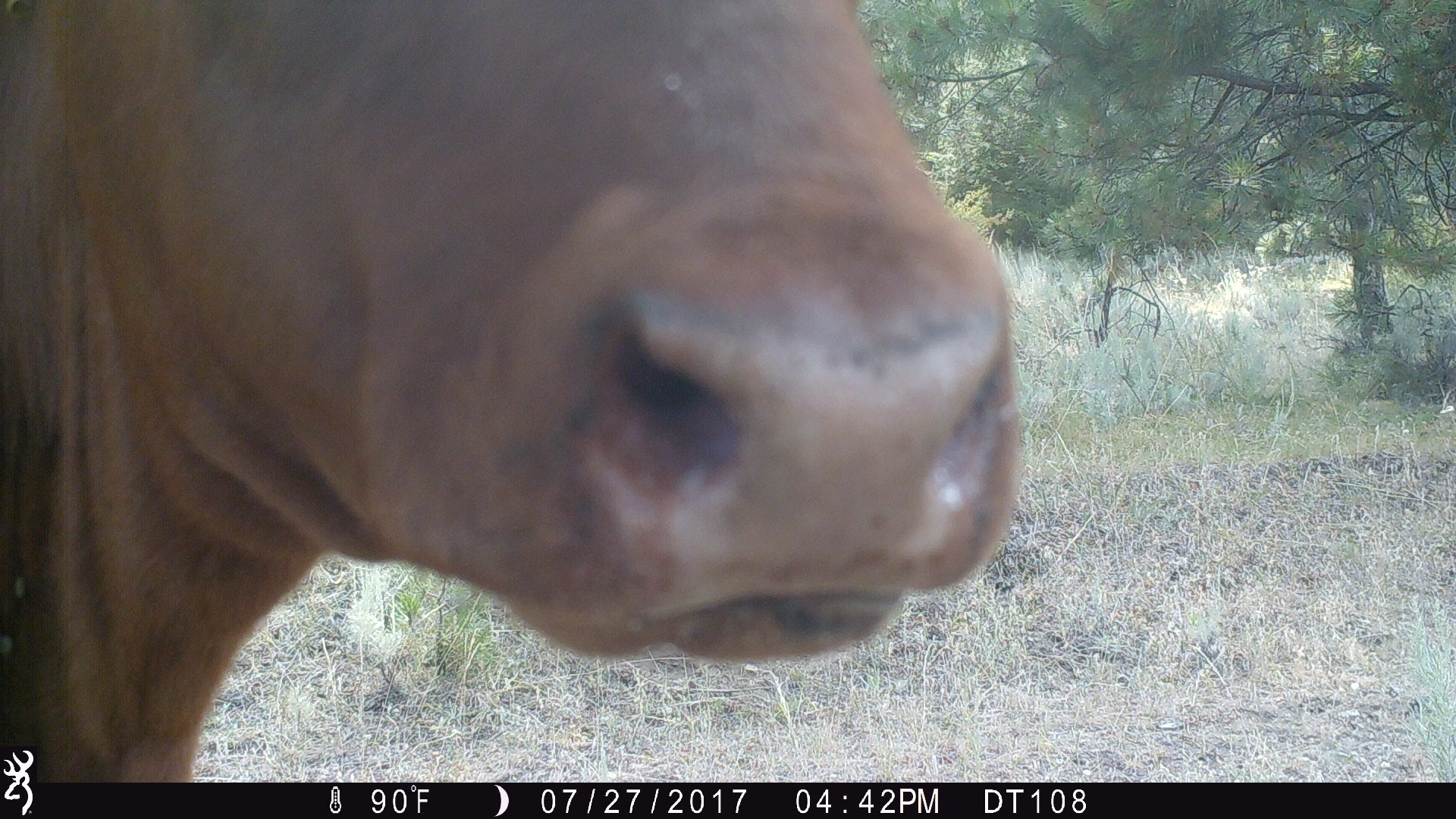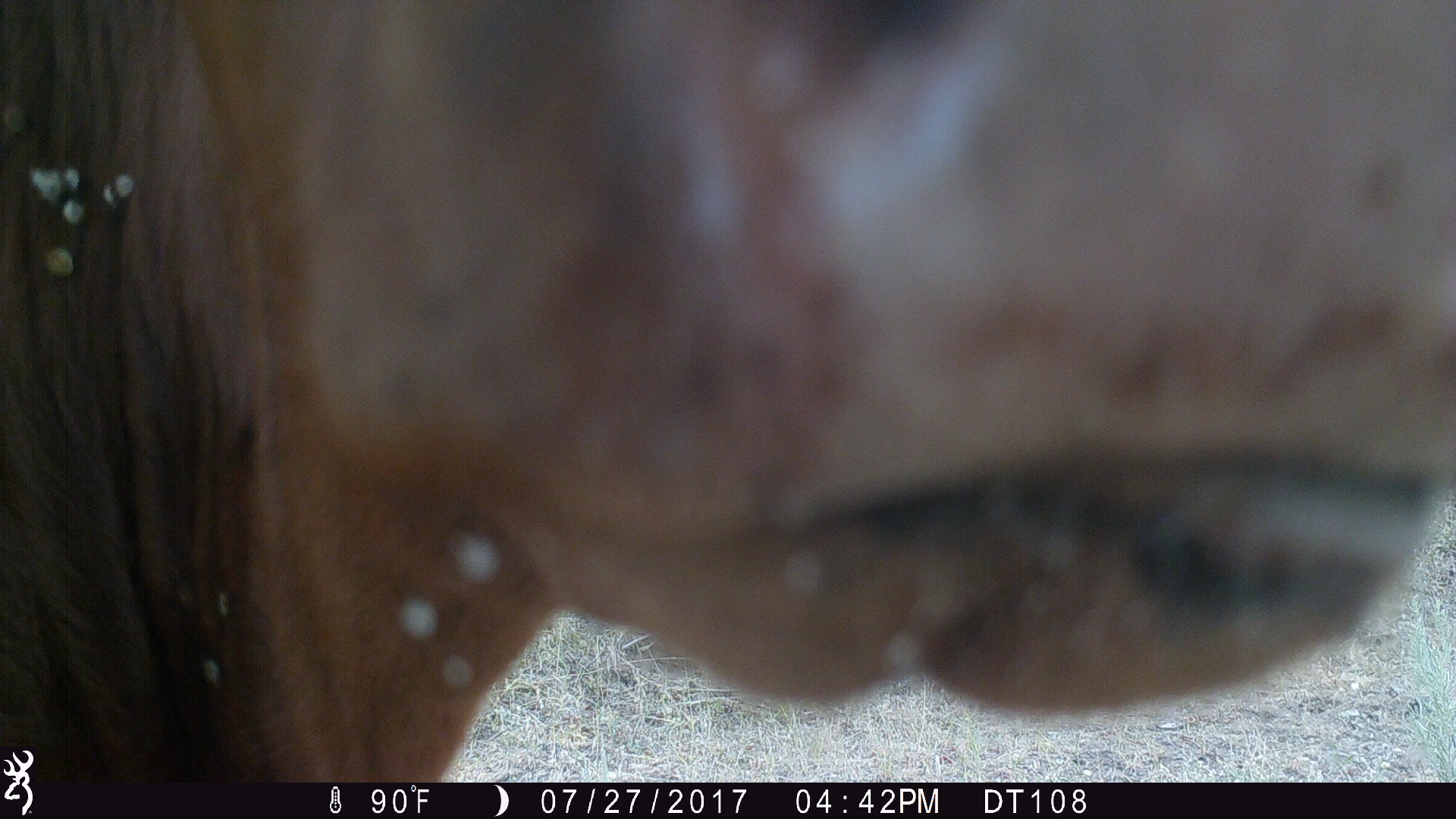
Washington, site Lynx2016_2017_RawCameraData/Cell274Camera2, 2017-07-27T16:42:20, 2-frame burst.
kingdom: Animalia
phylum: Chordata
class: Mammalia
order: Artiodactyla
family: Bovidae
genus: Bos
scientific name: Bos taurus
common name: domestic cattle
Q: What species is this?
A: Domestic cattle (Bos taurus).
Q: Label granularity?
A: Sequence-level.